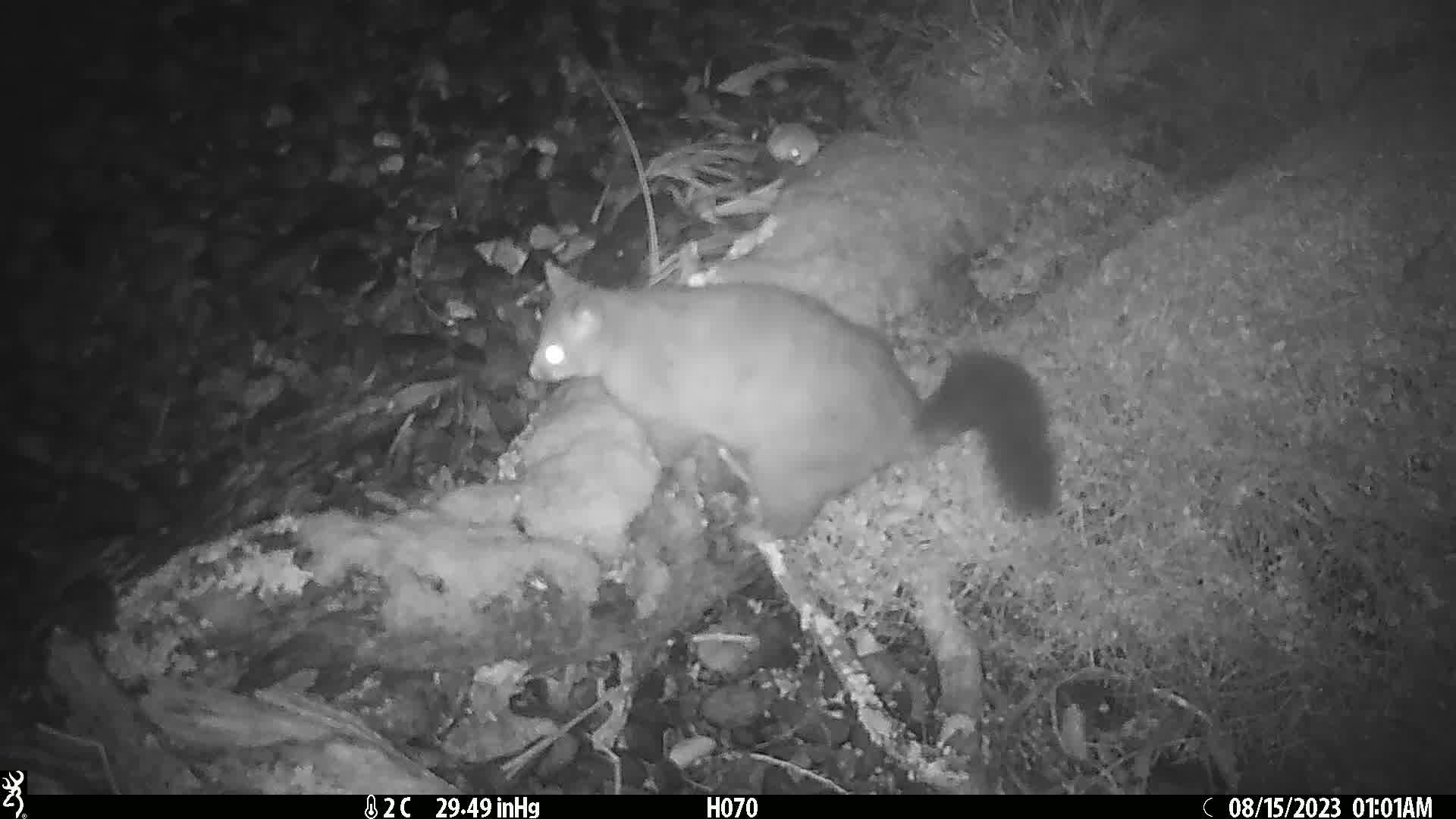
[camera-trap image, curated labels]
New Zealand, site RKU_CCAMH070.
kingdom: Animalia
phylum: Chordata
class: Mammalia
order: Diprotodontia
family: Phalangeridae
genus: Trichosurus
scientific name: Trichosurus vulpecula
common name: common brushtail possum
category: possum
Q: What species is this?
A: Possum (common brushtail possum) (Trichosurus vulpecula).